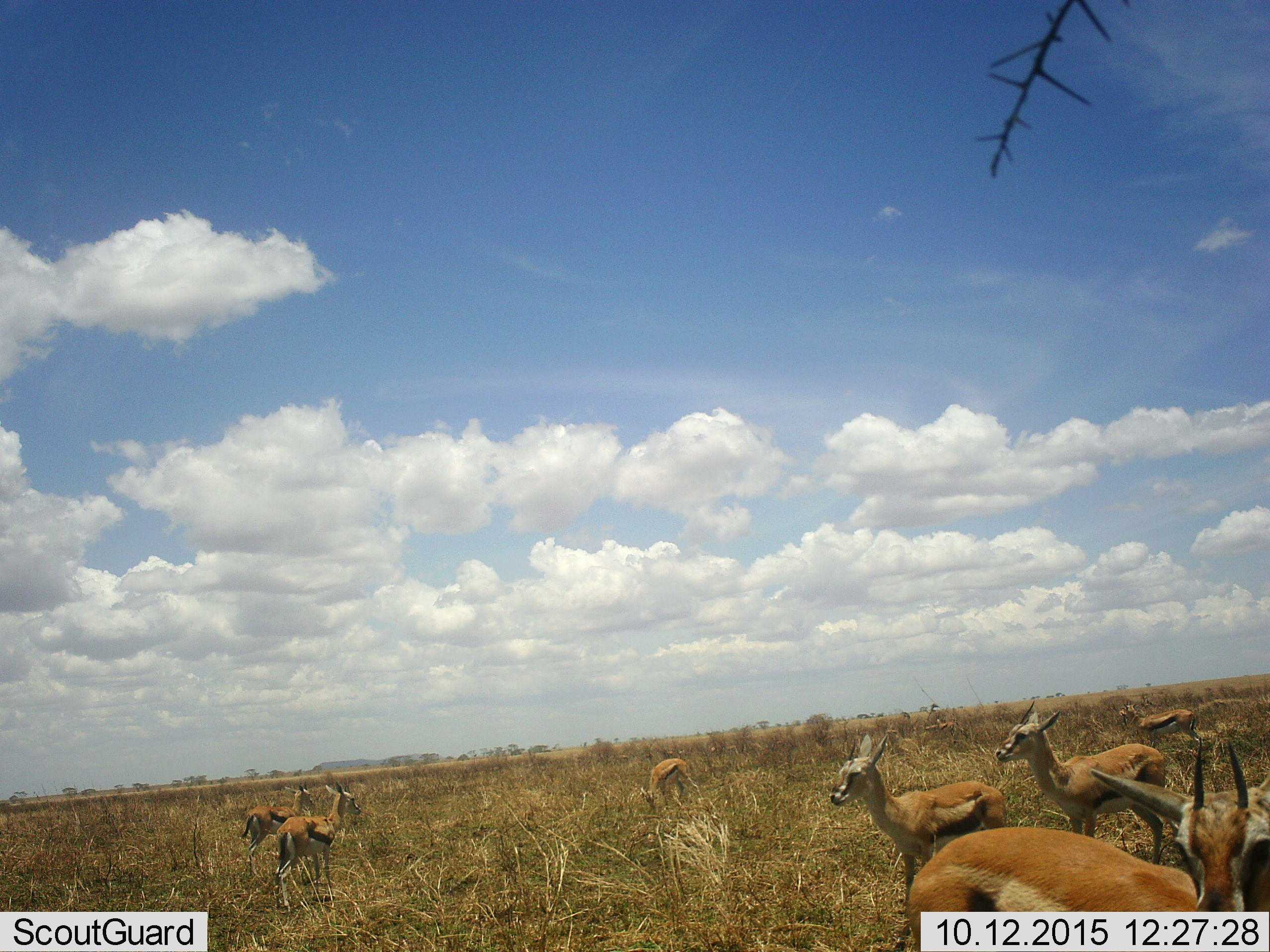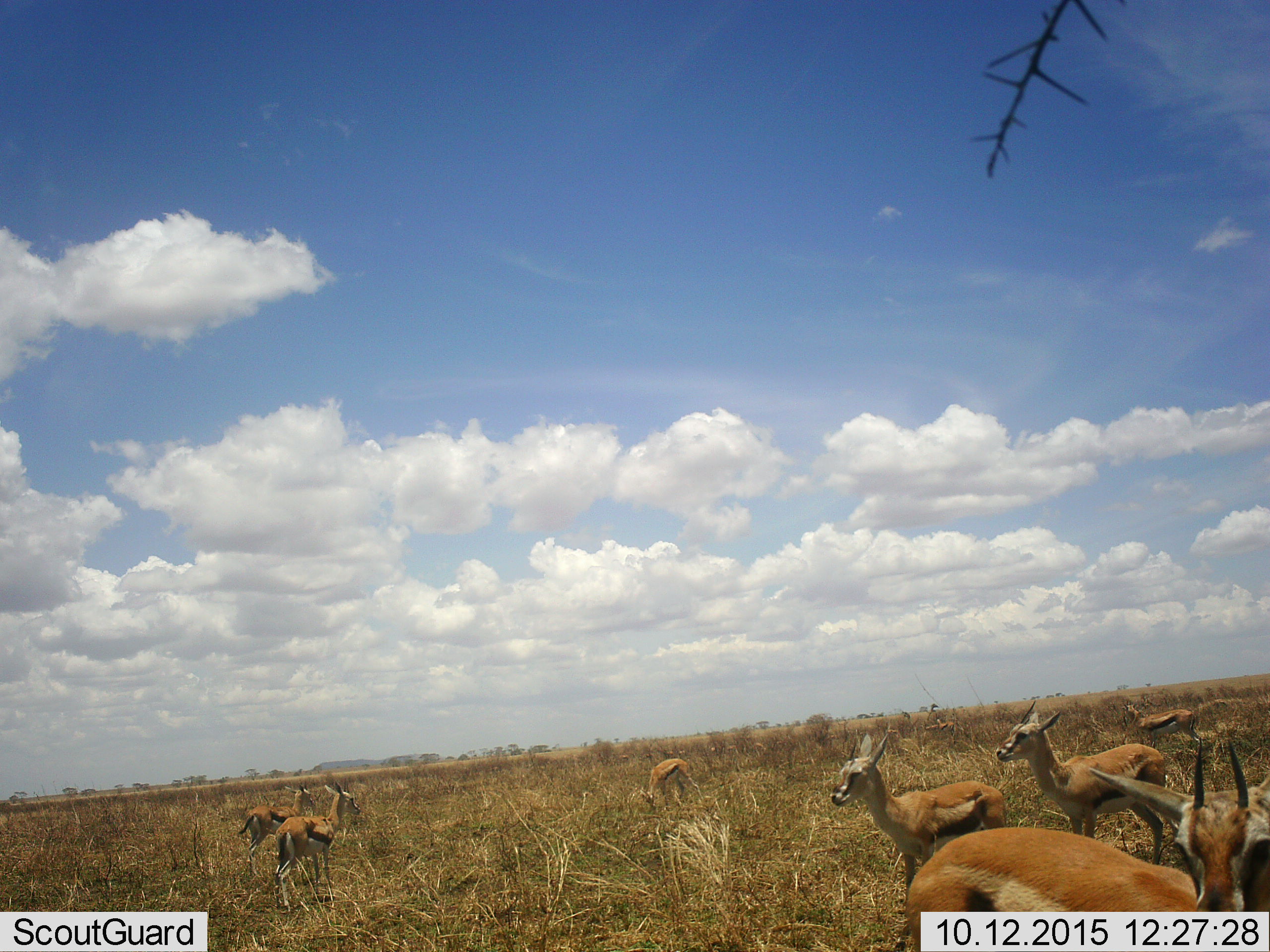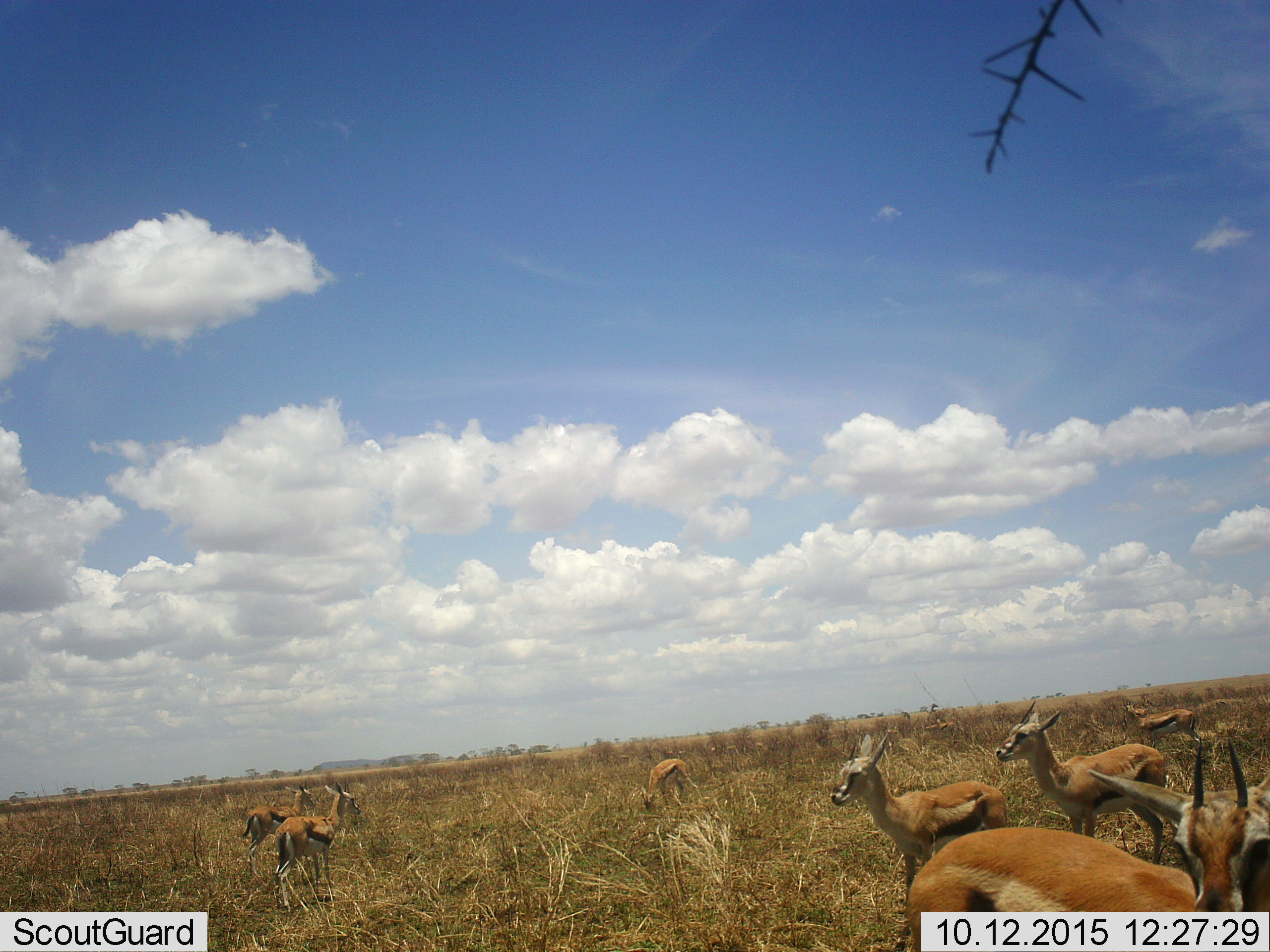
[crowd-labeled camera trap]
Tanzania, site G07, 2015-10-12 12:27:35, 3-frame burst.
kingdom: Animalia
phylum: Chordata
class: Mammalia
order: Artiodactyla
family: Bovidae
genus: Eudorcas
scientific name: Eudorcas thomsonii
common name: thomson's gazelle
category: gazellethomsons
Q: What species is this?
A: Gazellethomsons (thomson's gazelle) (Eudorcas thomsonii).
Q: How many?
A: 8.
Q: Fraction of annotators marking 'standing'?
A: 100%.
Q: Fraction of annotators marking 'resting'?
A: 0%.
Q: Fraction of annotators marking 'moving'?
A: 0%.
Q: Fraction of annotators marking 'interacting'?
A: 0%.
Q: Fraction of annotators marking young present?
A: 0%.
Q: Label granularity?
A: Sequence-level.